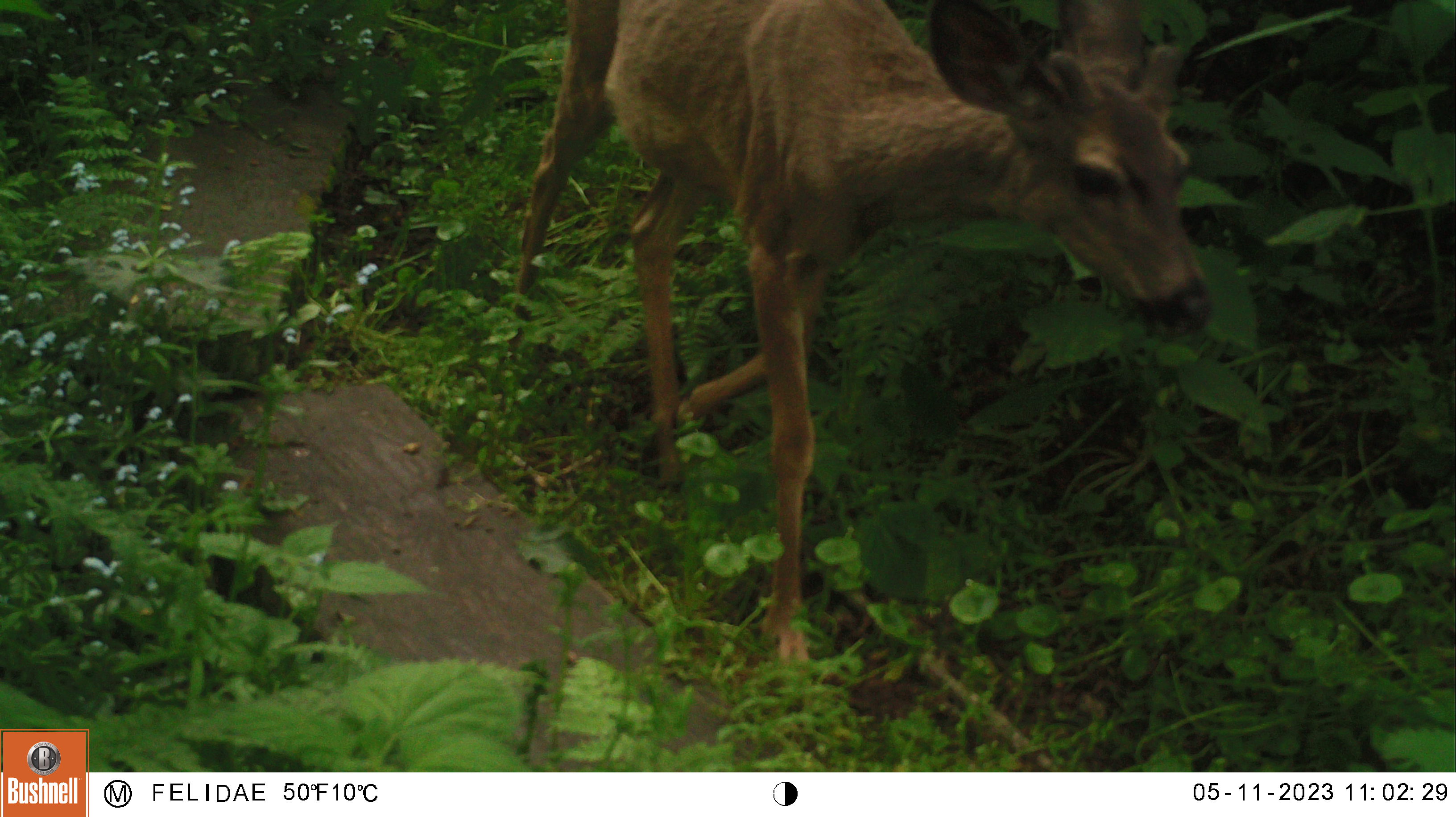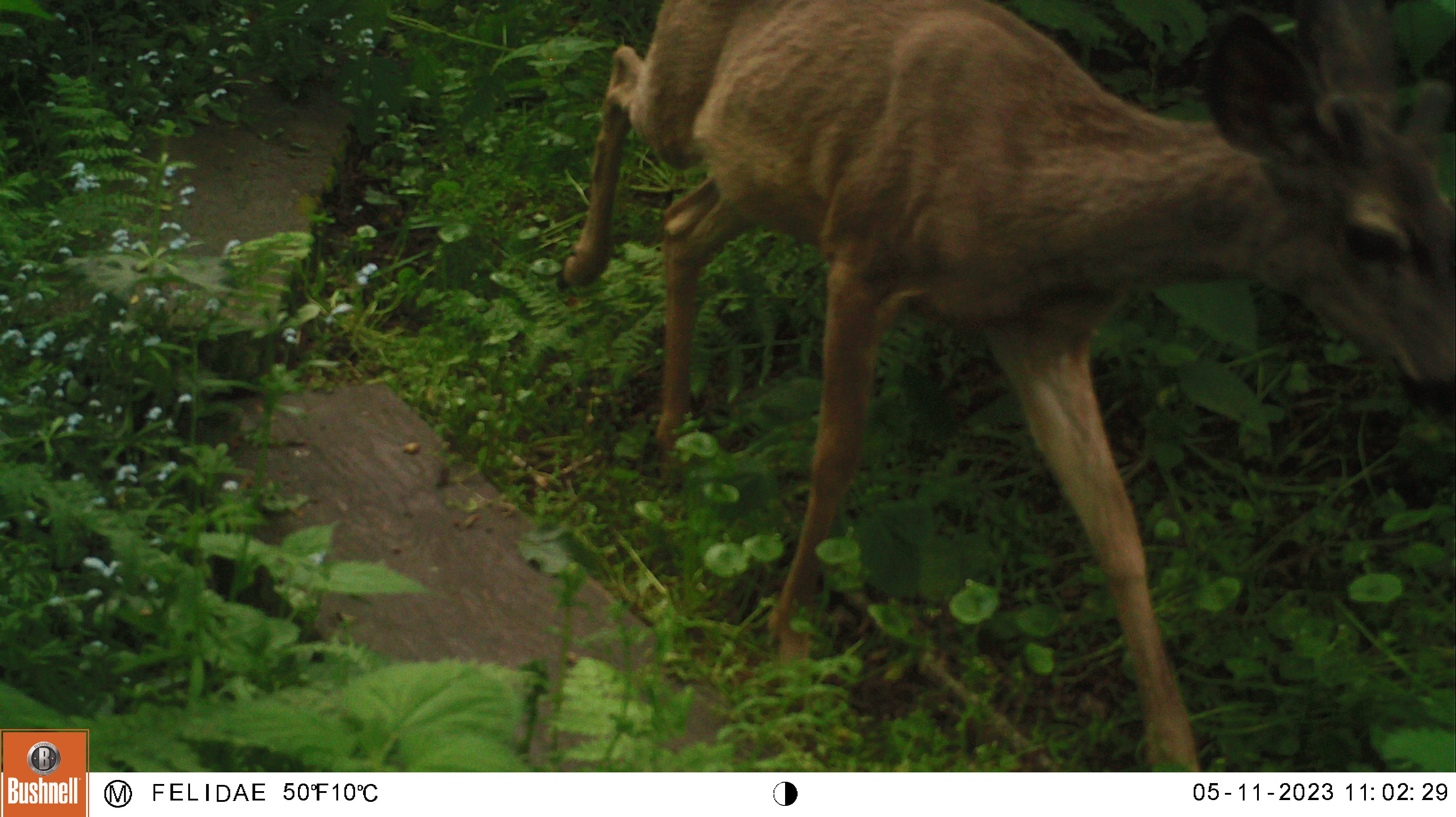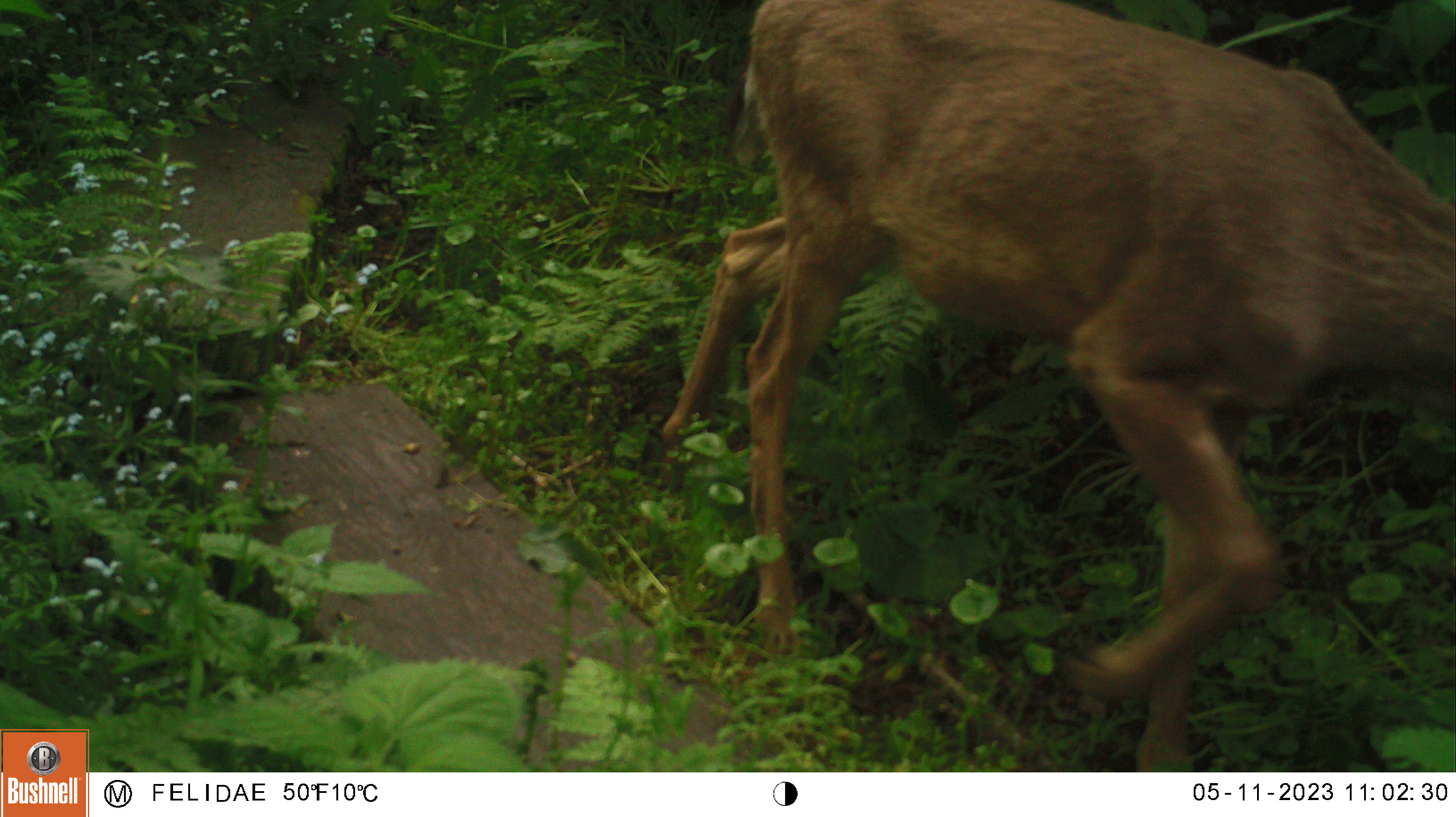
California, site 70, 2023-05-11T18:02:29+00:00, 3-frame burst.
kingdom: Animalia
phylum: Chordata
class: Mammalia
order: Artiodactyla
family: Cervidae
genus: Odocoileus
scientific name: Odocoileus hemionus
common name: mule deer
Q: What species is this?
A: Mule deer (Odocoileus hemionus).